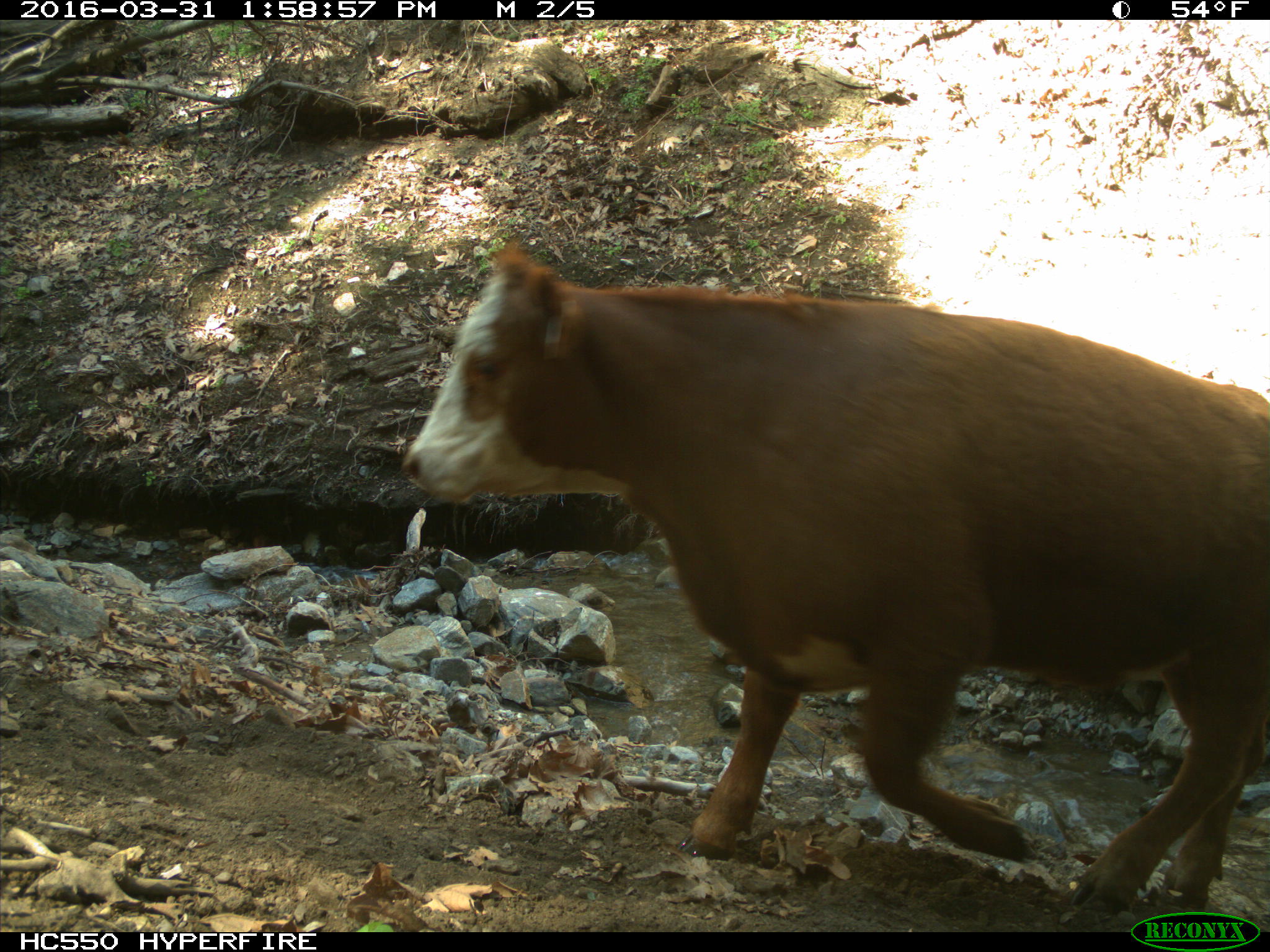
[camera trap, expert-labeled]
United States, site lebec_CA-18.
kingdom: Animalia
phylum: Chordata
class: Mammalia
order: Artiodactyla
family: Bovidae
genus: Bos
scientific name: Bos taurus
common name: domestic cow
Bos taurus (domestic cow).